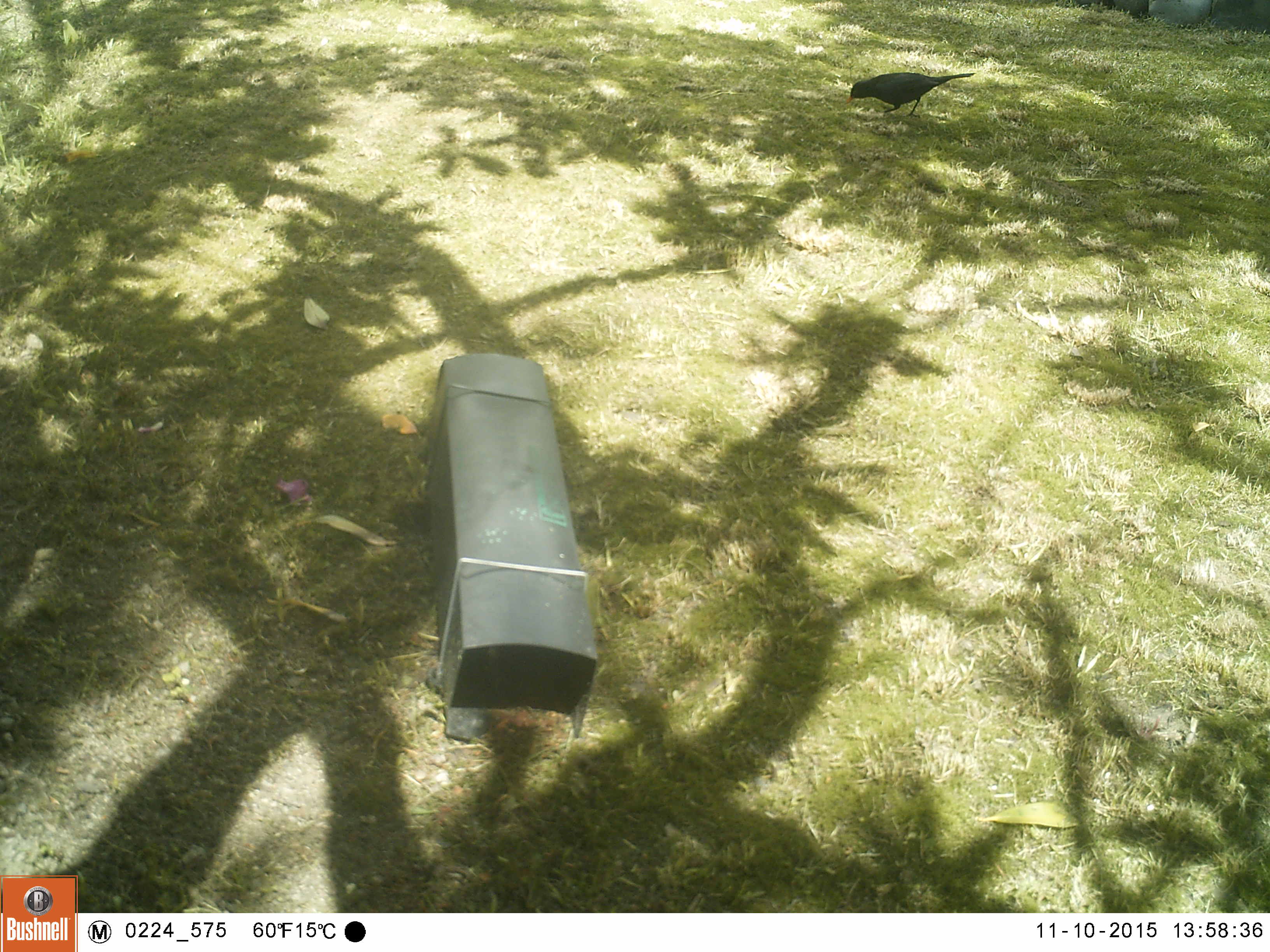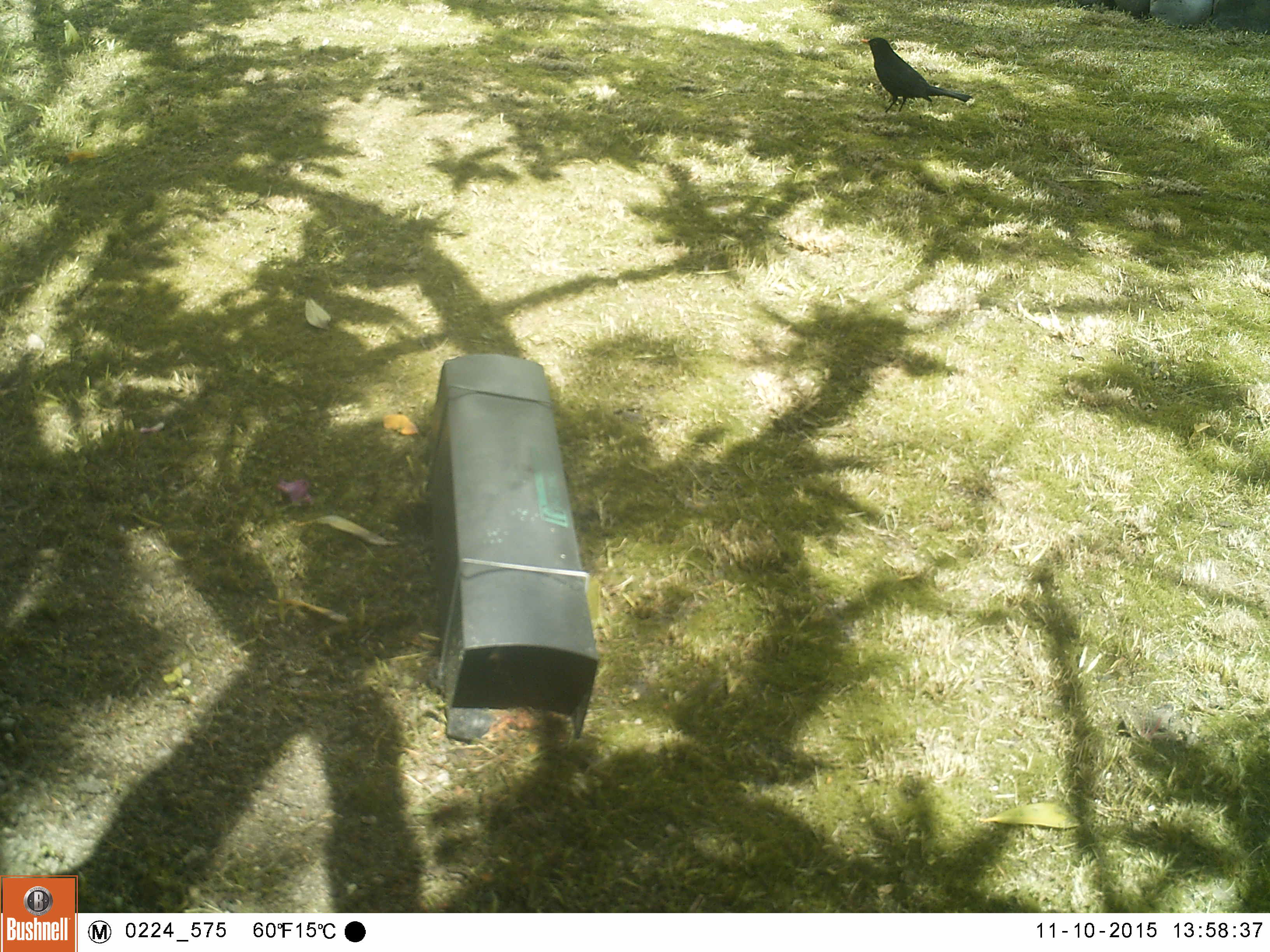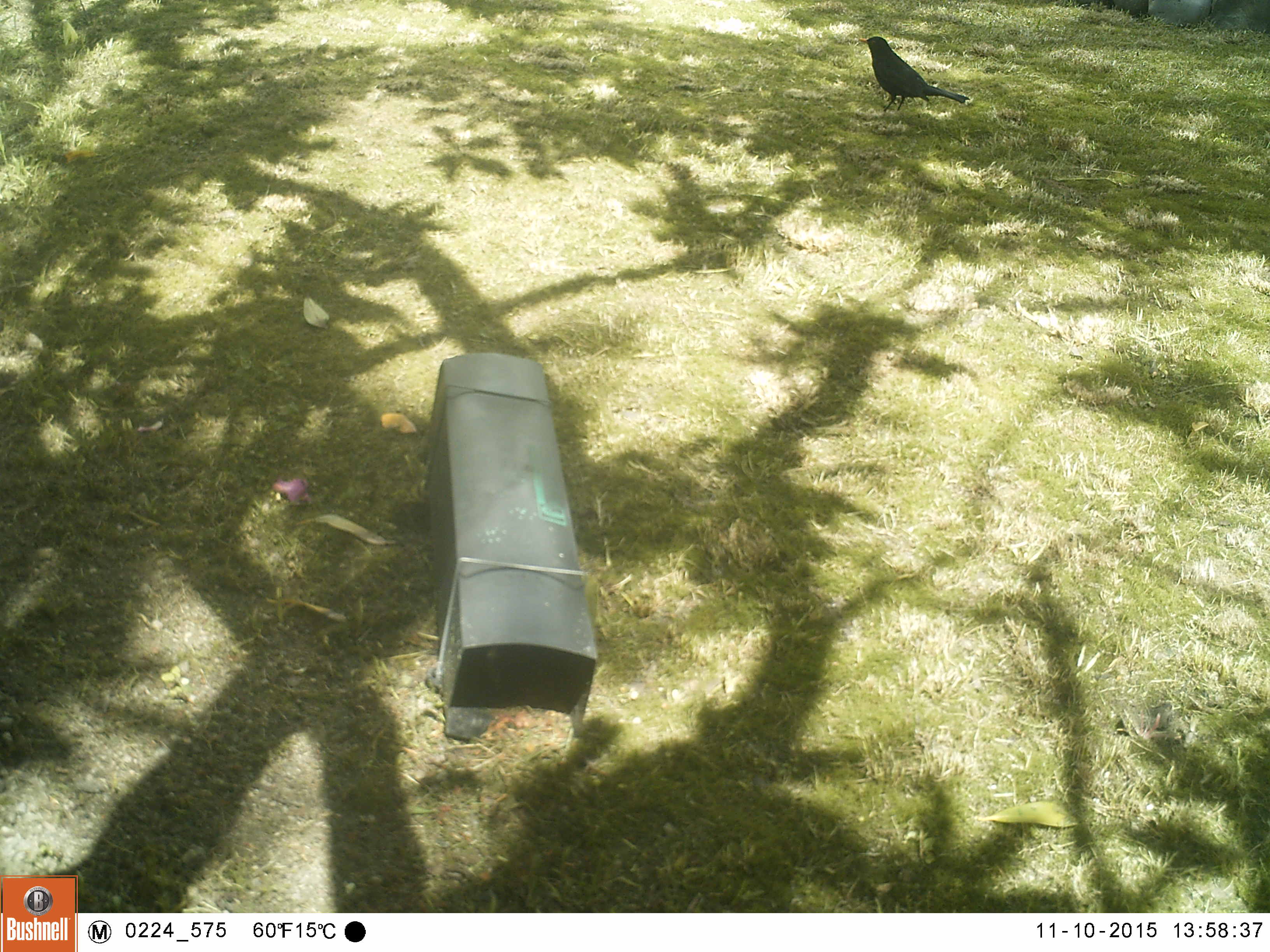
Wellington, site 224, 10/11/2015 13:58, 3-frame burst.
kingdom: Animalia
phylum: Chordata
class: Aves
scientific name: Aves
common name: bird